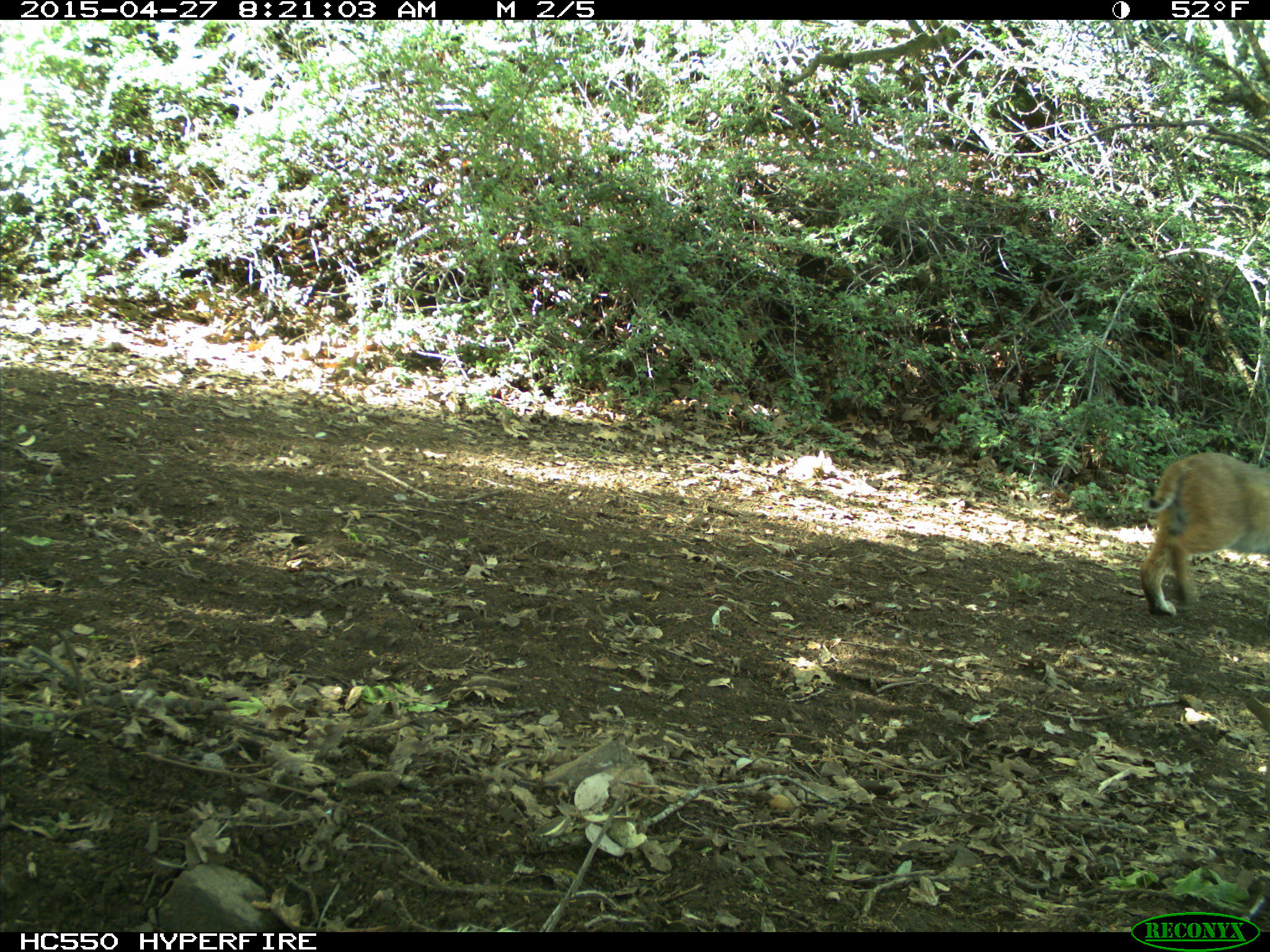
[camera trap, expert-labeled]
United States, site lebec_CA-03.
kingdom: Animalia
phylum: Chordata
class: Mammalia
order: Carnivora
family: Felidae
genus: Lynx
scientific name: Lynx rufus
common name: bobcat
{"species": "Lynx rufus (bobcat)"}